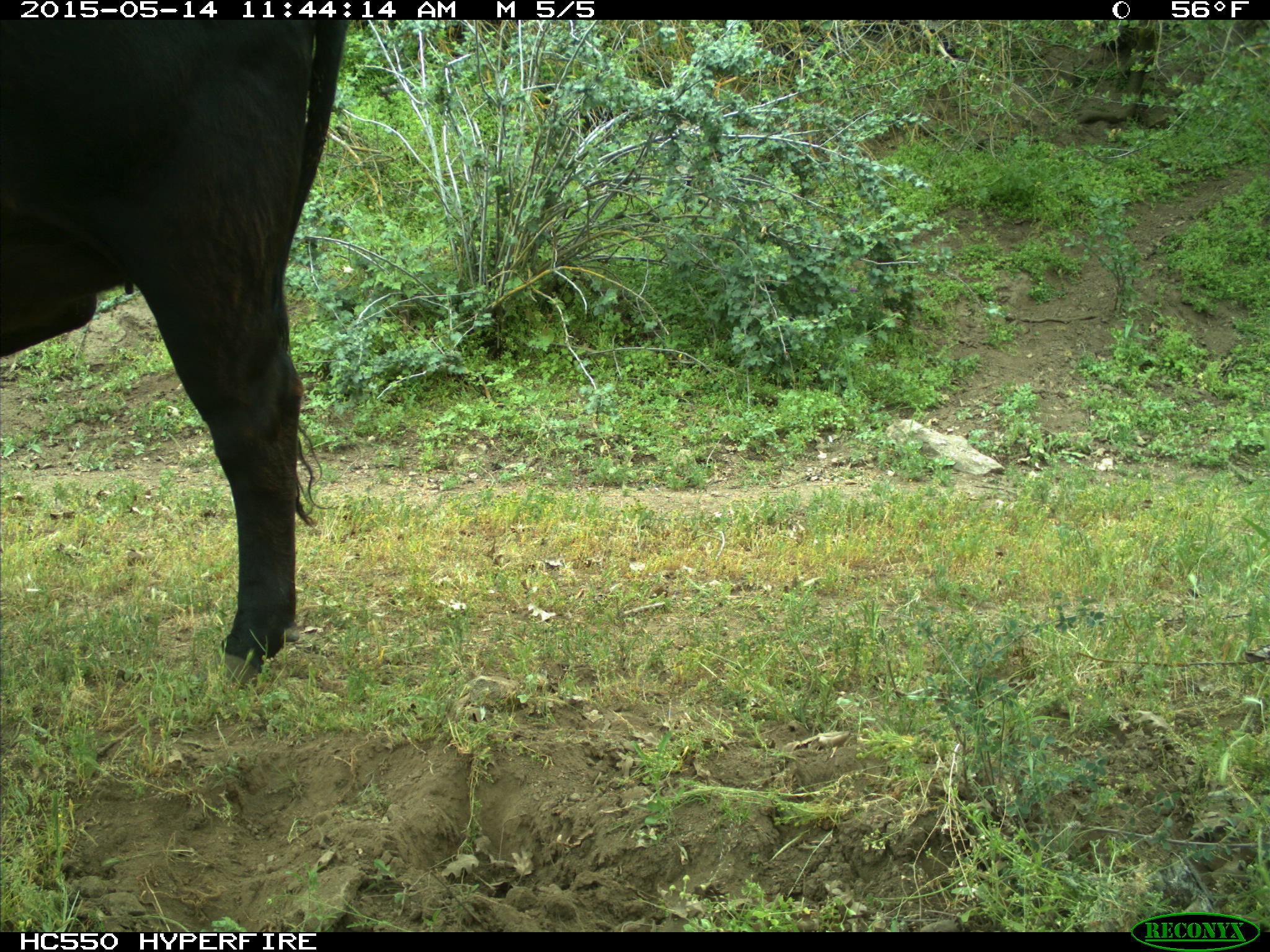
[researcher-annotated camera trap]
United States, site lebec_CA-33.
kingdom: Animalia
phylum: Chordata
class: Mammalia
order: Artiodactyla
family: Bovidae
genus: Bos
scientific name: Bos taurus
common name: domestic cow